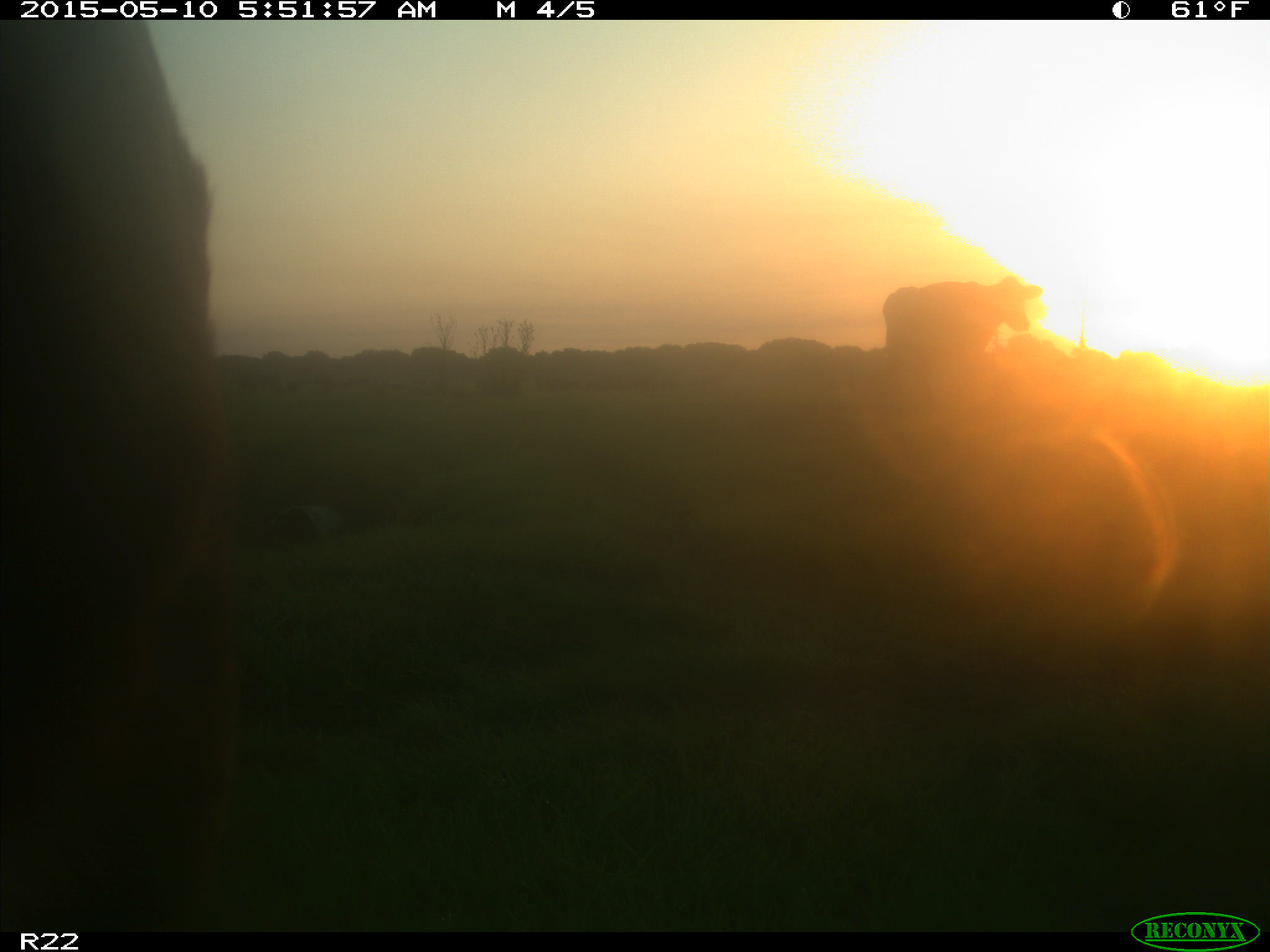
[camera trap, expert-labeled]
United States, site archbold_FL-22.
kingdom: Animalia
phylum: Chordata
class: Mammalia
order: Artiodactyla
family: Bovidae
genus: Bos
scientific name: Bos taurus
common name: domestic cow